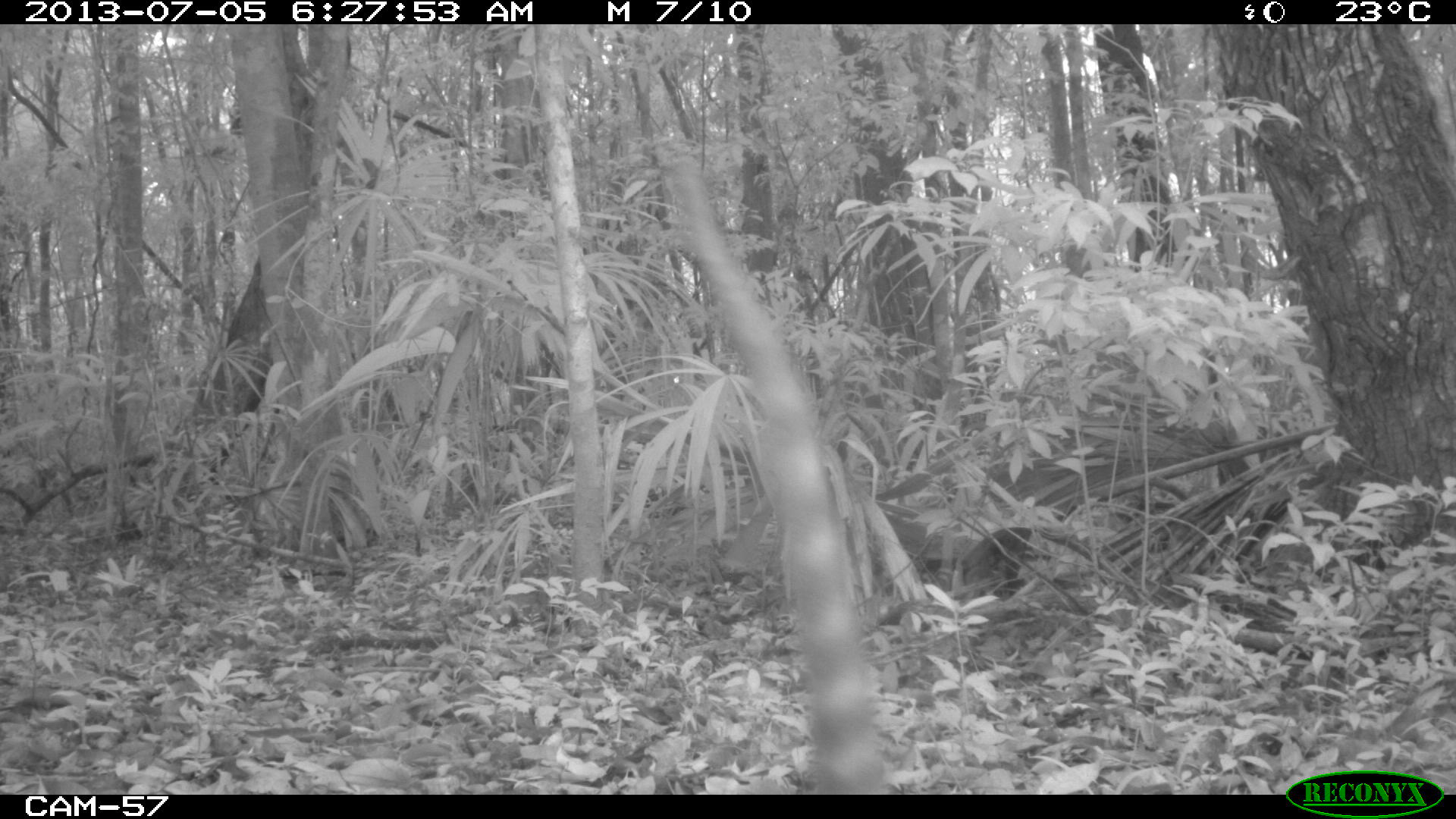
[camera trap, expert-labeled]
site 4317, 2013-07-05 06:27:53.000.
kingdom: Animalia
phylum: Chordata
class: Mammalia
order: Carnivora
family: Procyonidae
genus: Nasua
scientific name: Nasua narica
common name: white-nosed coati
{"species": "Nasua narica (white-nosed coati)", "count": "1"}